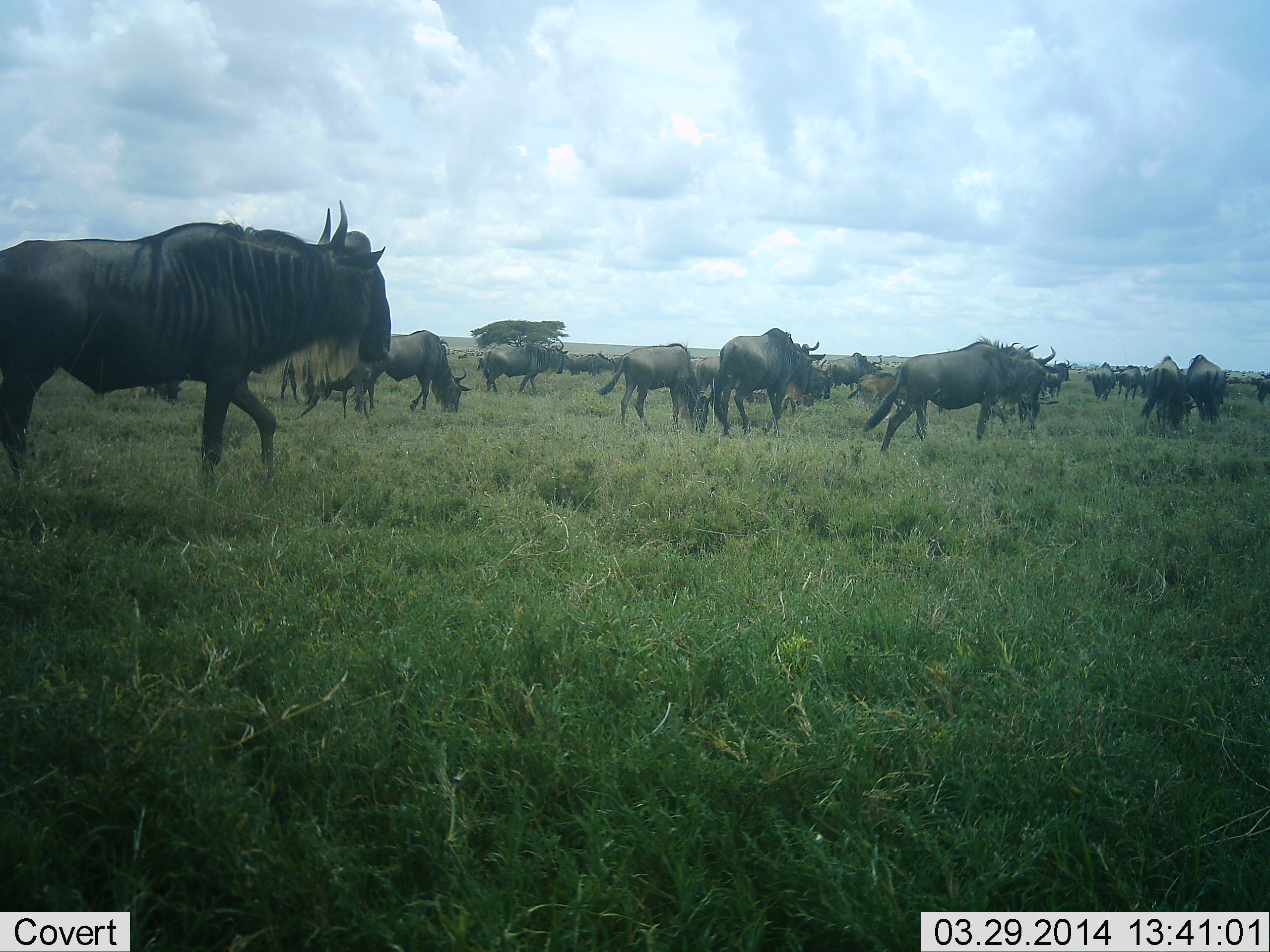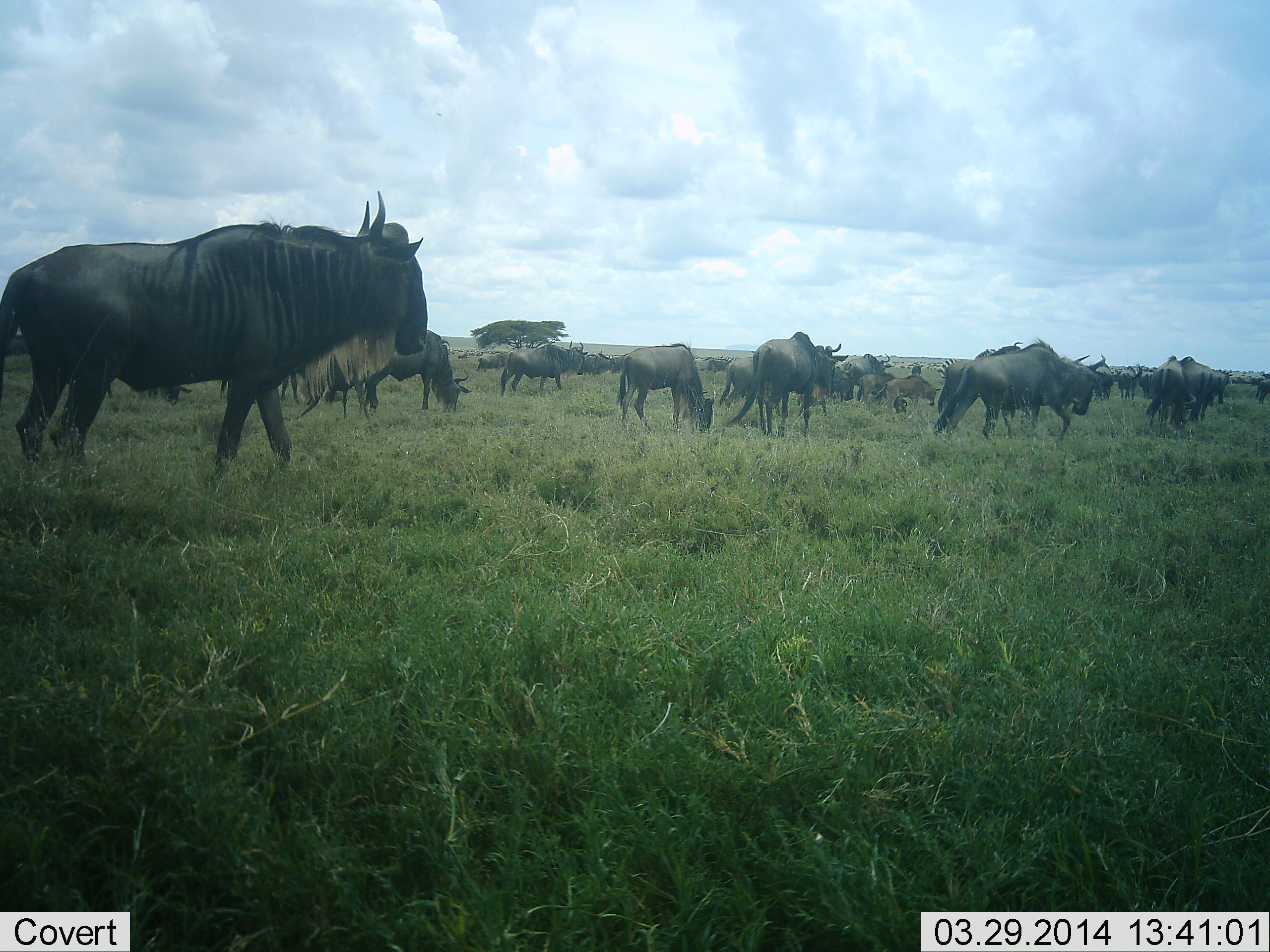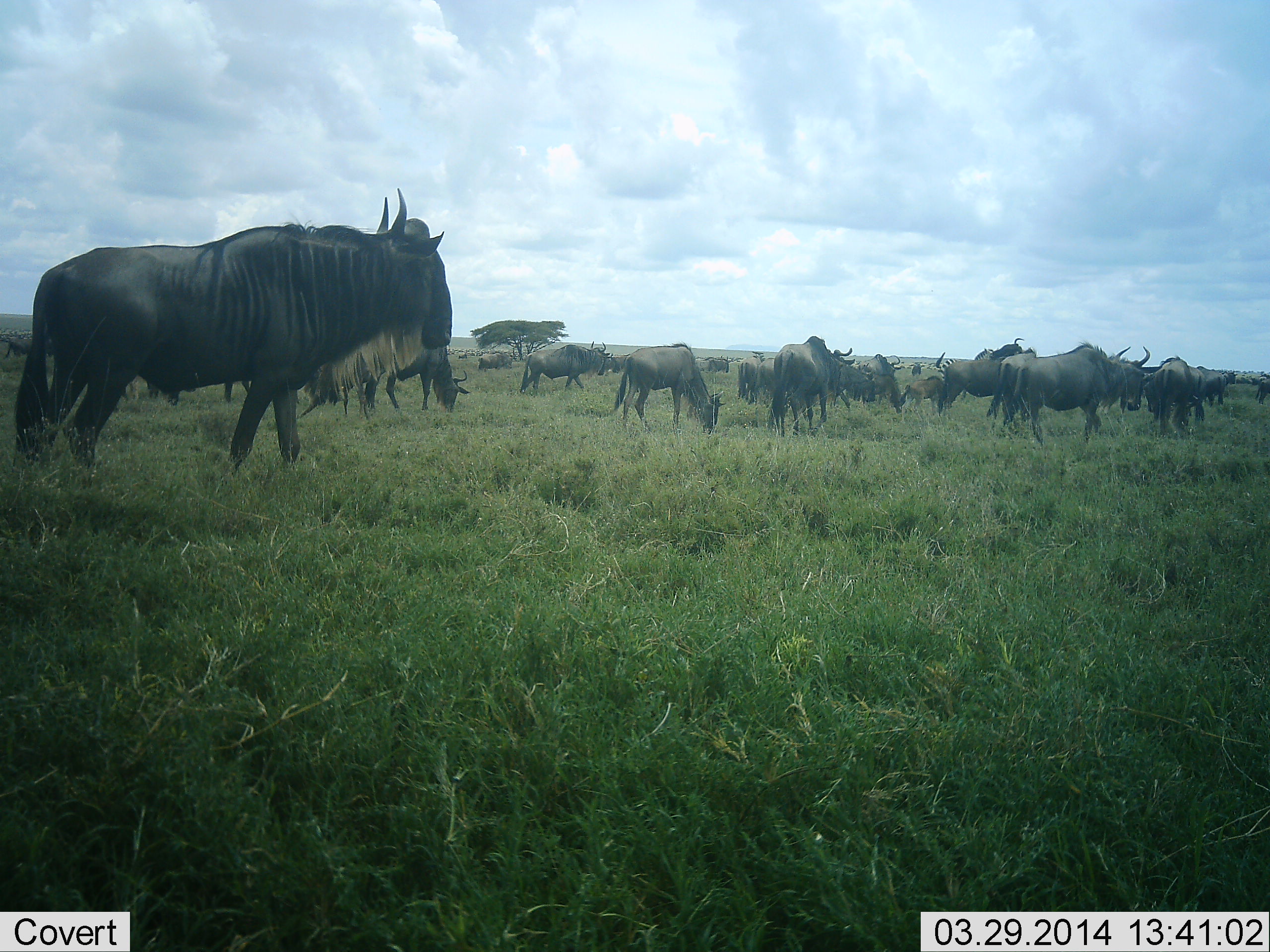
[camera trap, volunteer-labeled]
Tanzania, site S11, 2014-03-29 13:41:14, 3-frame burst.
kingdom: Animalia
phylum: Chordata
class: Mammalia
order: Artiodactyla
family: Bovidae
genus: Connochaetes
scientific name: Connochaetes taurinus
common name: blue wildebeest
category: wildebeest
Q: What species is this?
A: Wildebeest (blue wildebeest) (Connochaetes taurinus).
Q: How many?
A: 11-50.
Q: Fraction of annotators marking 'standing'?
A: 40%.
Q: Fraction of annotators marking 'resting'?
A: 0%.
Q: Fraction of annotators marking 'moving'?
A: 80%.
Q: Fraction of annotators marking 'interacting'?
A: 0%.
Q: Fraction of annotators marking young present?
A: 30%.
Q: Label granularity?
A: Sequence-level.